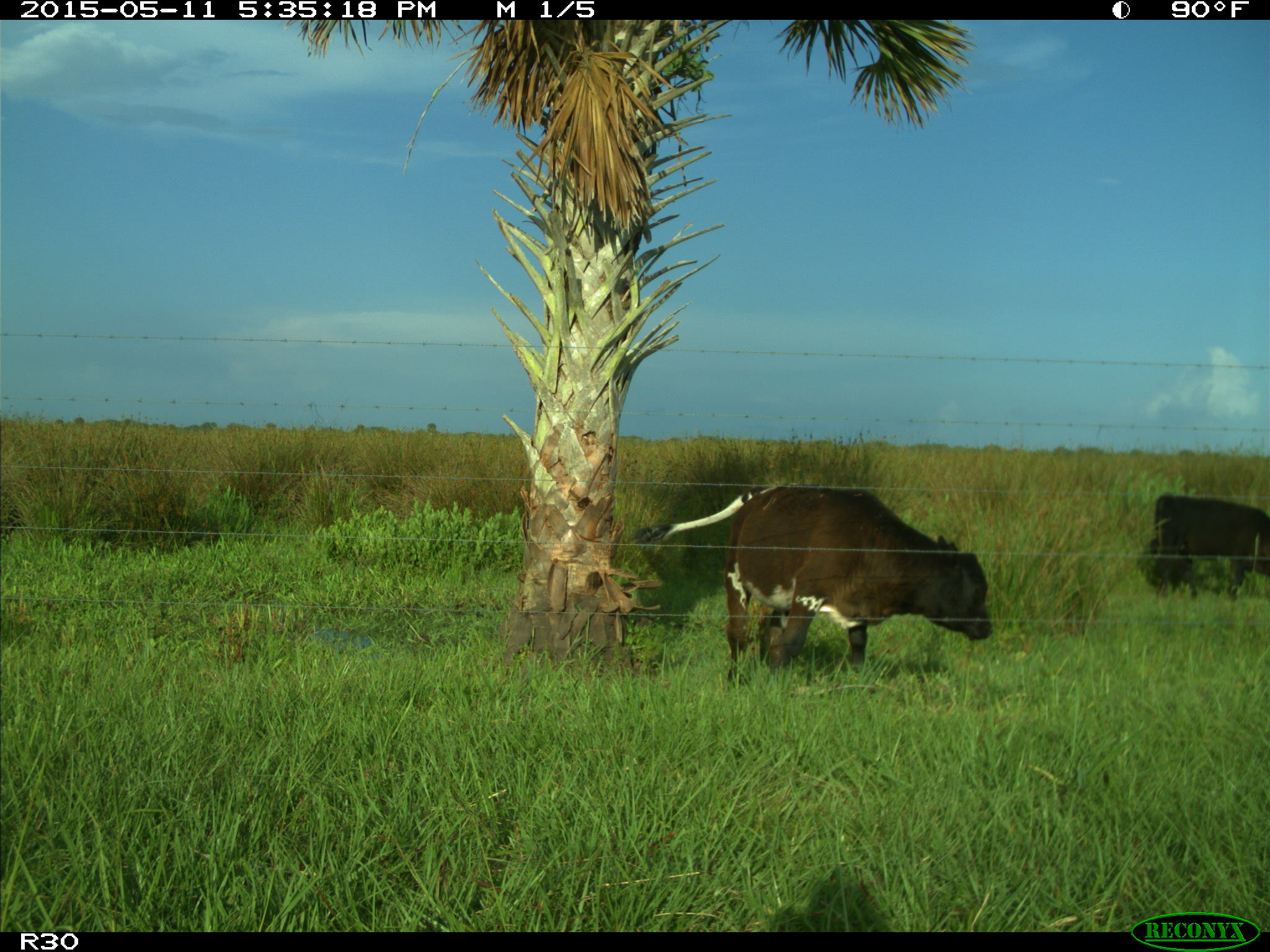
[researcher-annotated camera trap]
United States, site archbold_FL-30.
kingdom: Animalia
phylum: Chordata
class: Mammalia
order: Artiodactyla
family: Bovidae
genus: Bos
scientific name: Bos taurus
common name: domestic cow